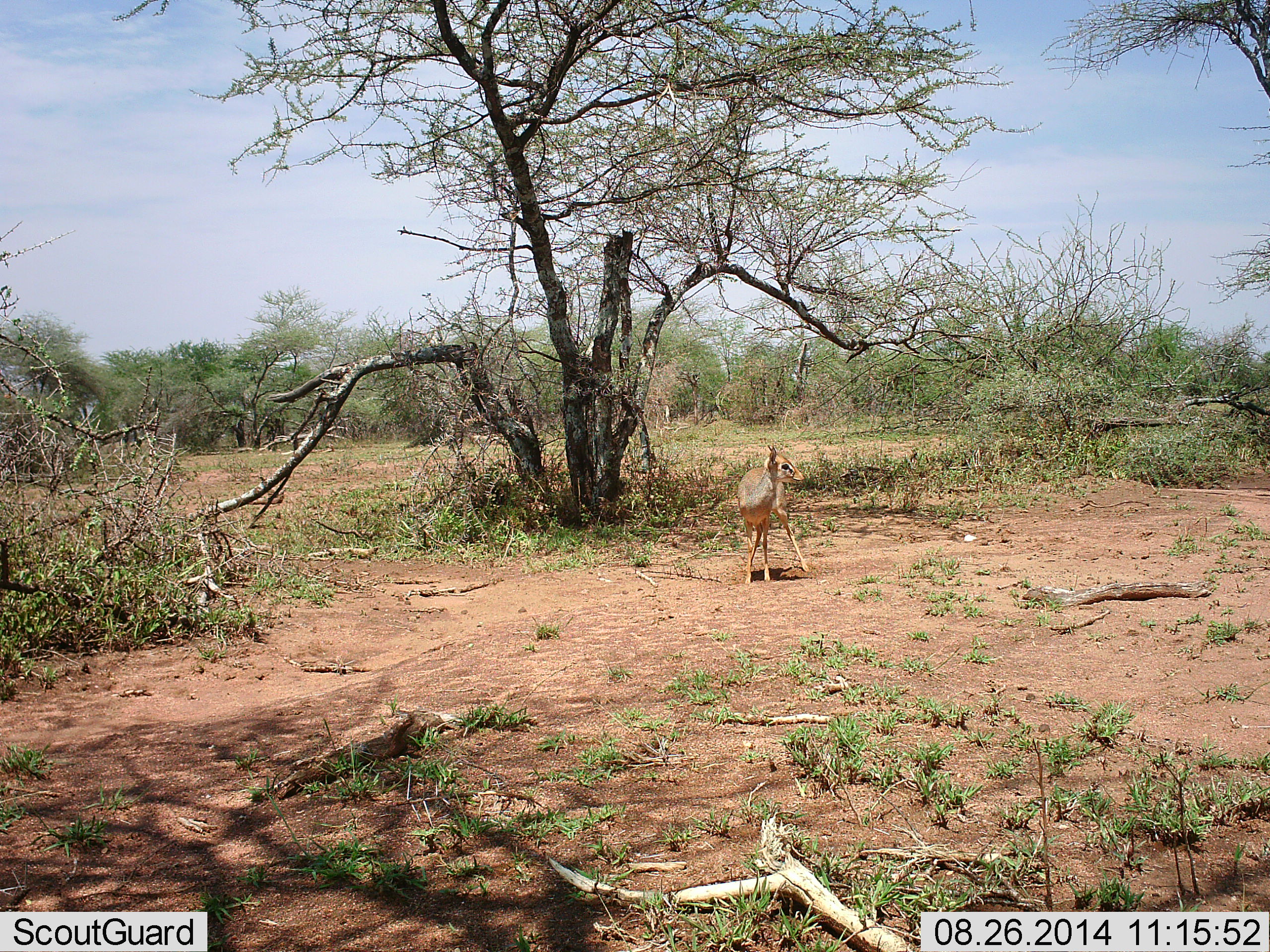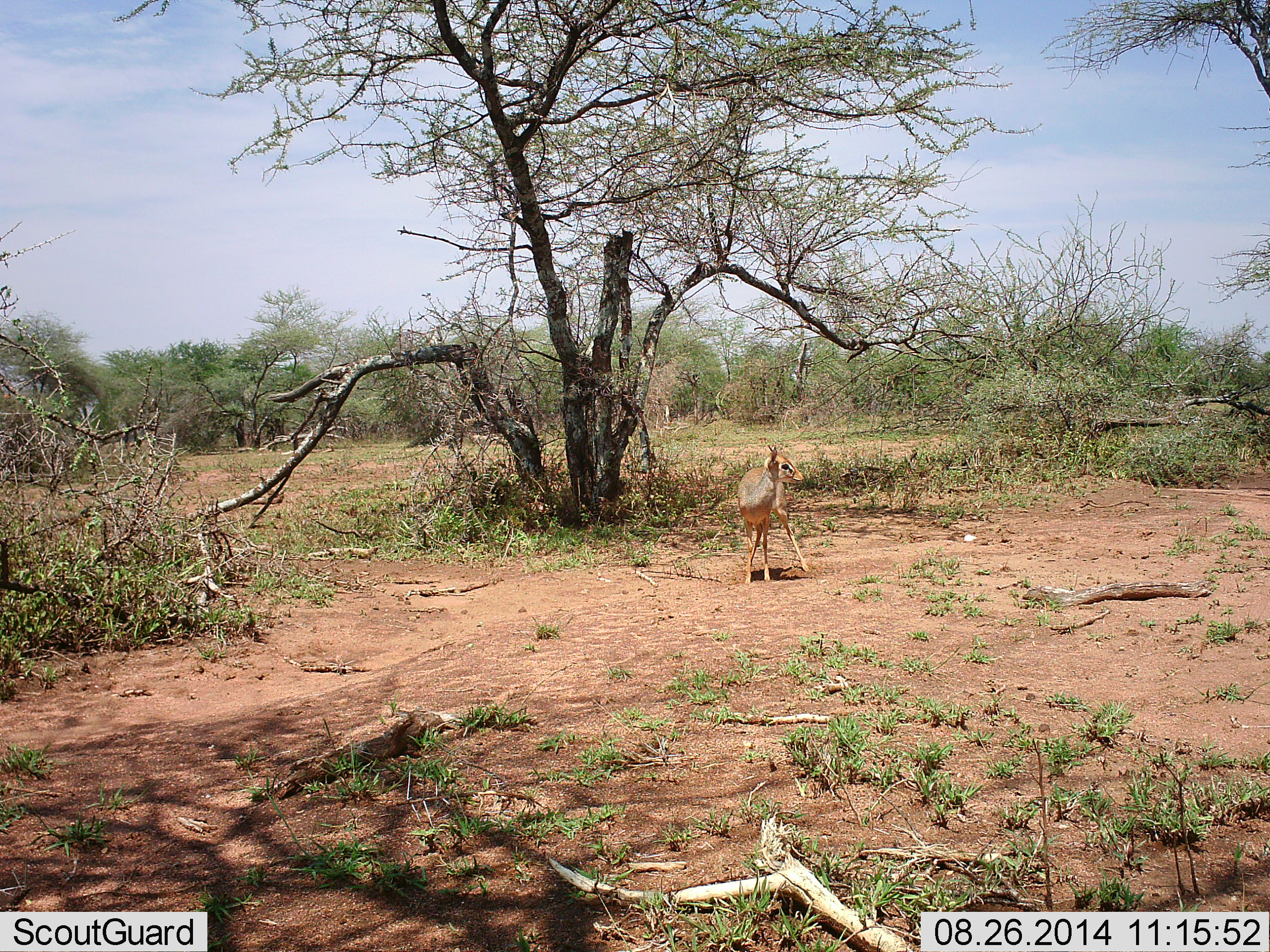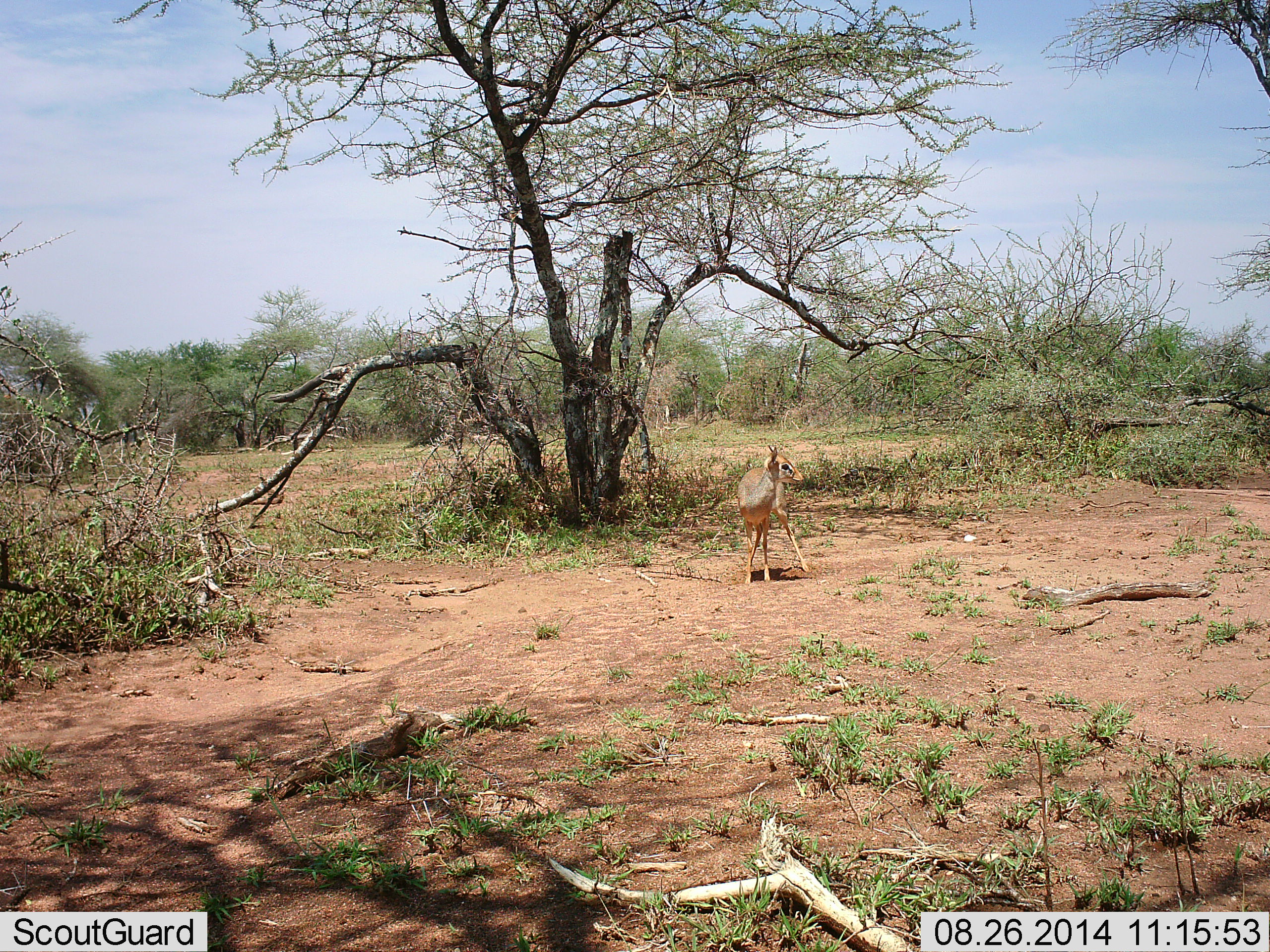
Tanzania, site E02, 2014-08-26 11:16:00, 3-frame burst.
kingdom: Animalia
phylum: Chordata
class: Mammalia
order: Artiodactyla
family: Bovidae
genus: Madoqua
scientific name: Madoqua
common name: dikdik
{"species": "dikdik (Madoqua)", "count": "1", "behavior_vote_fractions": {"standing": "100%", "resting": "0%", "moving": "0%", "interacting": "0%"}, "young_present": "0%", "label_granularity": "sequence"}